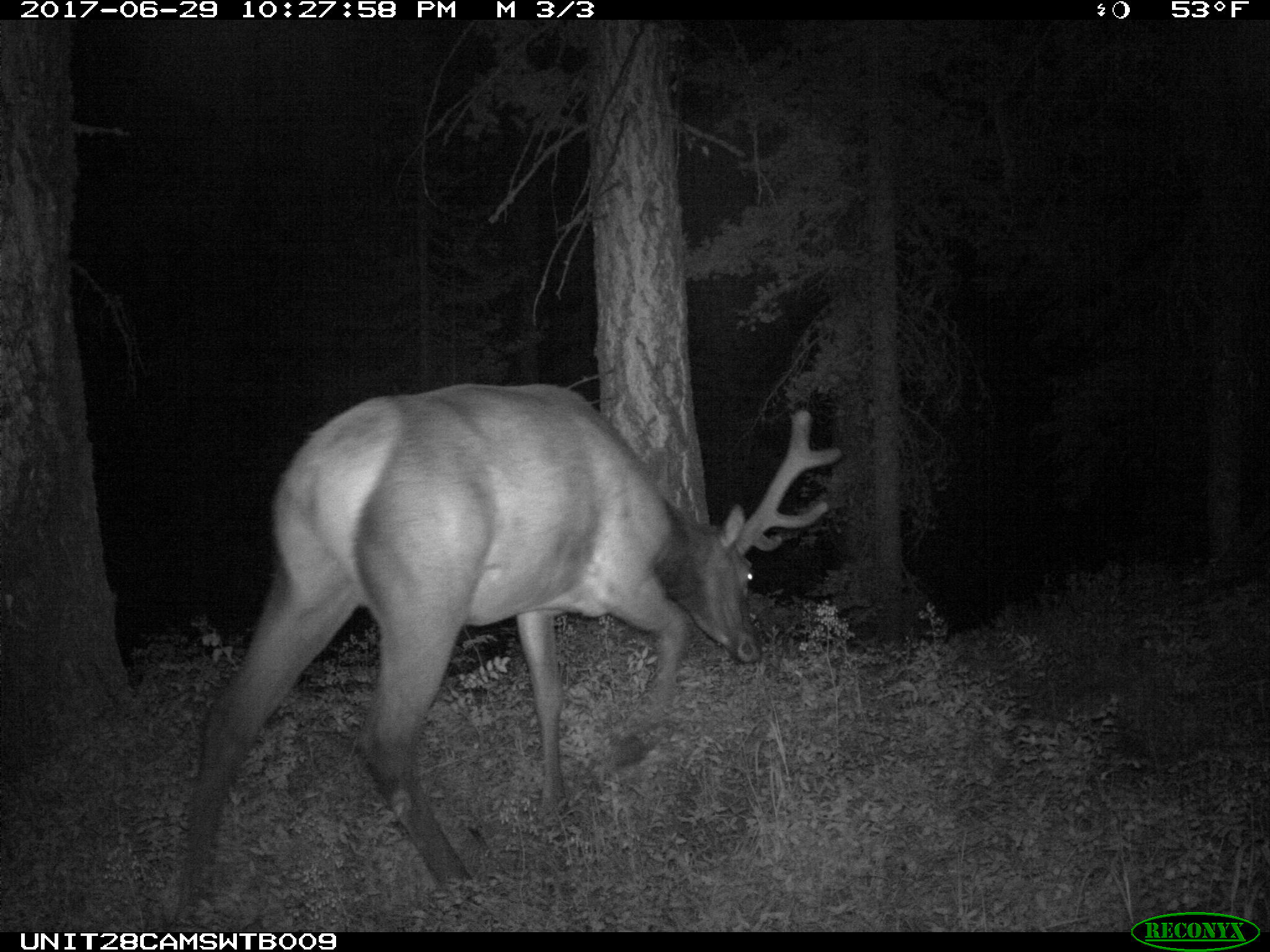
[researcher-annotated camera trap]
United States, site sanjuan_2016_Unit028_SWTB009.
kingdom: Animalia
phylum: Chordata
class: Mammalia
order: Artiodactyla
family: Cervidae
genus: Cervus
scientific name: Cervus elaphus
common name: red deer